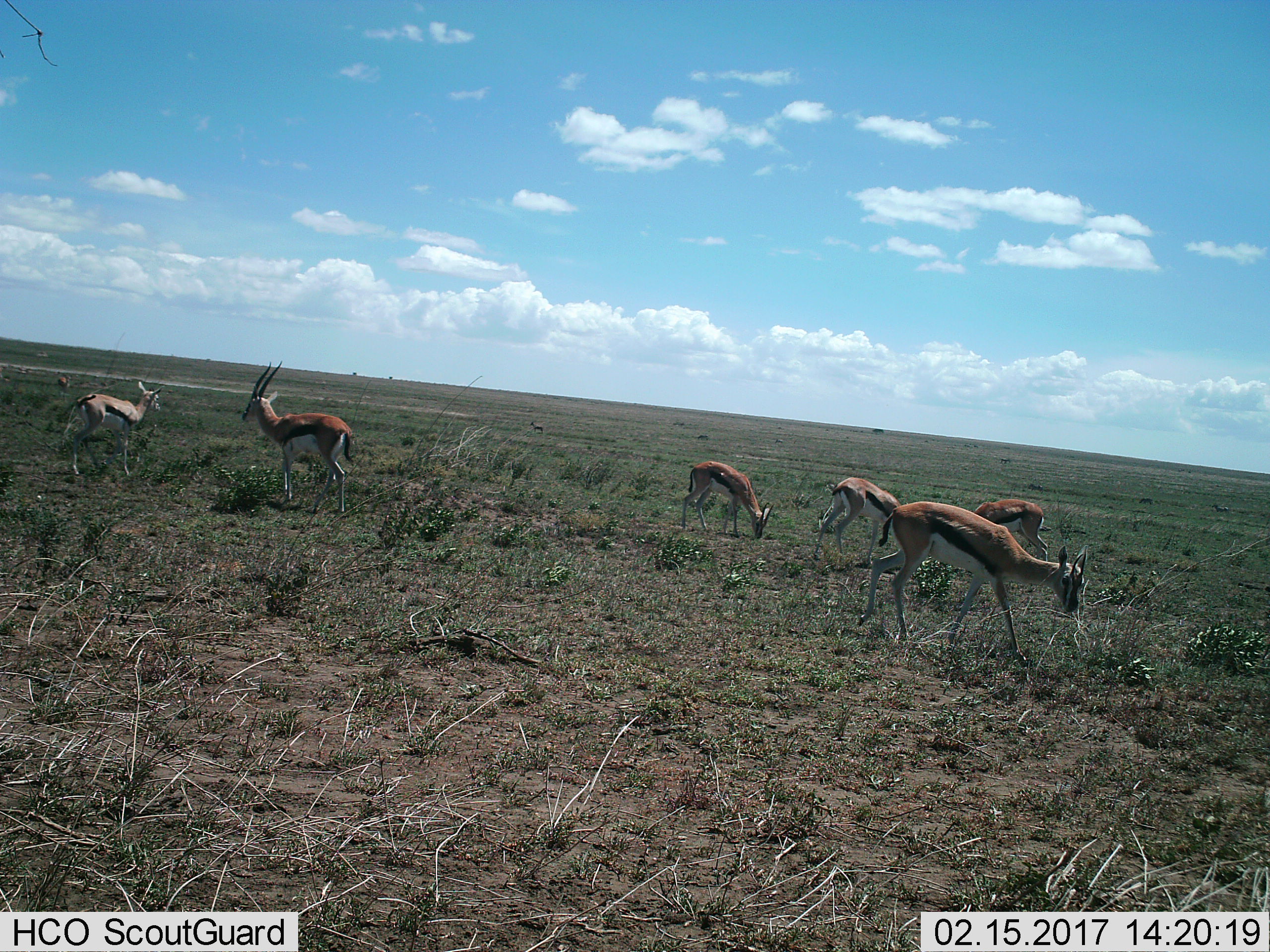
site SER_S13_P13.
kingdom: Animalia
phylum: Chordata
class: Mammalia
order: Artiodactyla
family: Bovidae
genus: Eudorcas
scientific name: Eudorcas thomsonii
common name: thomson's gazelle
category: gazellethomsons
Gazellethomsons (thomson's gazelle) (Eudorcas thomsonii), count 6. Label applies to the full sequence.